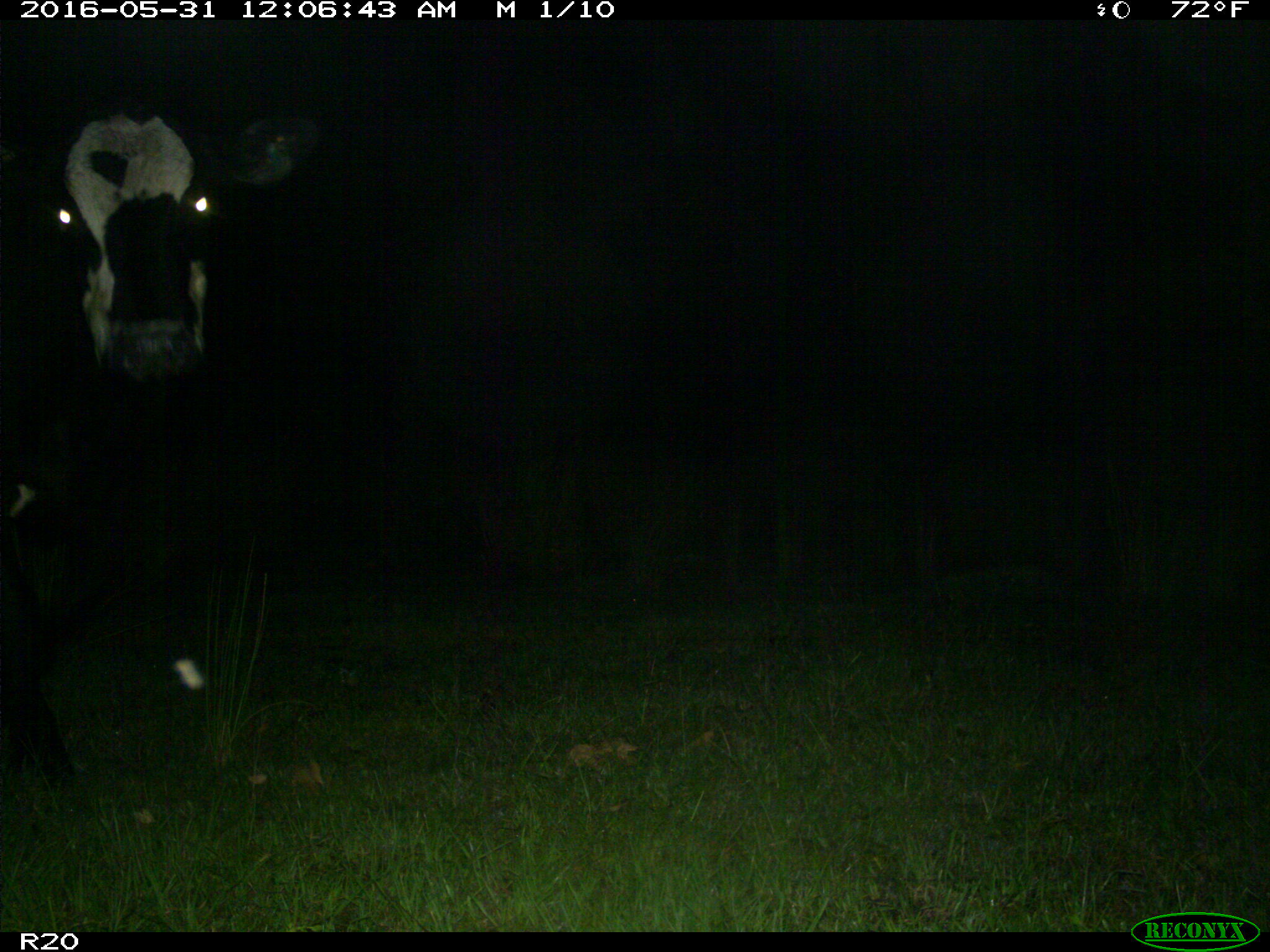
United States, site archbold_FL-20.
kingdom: Animalia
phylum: Chordata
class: Mammalia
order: Artiodactyla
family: Bovidae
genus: Bos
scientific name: Bos taurus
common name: domestic cow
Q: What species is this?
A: Bos taurus (domestic cow).